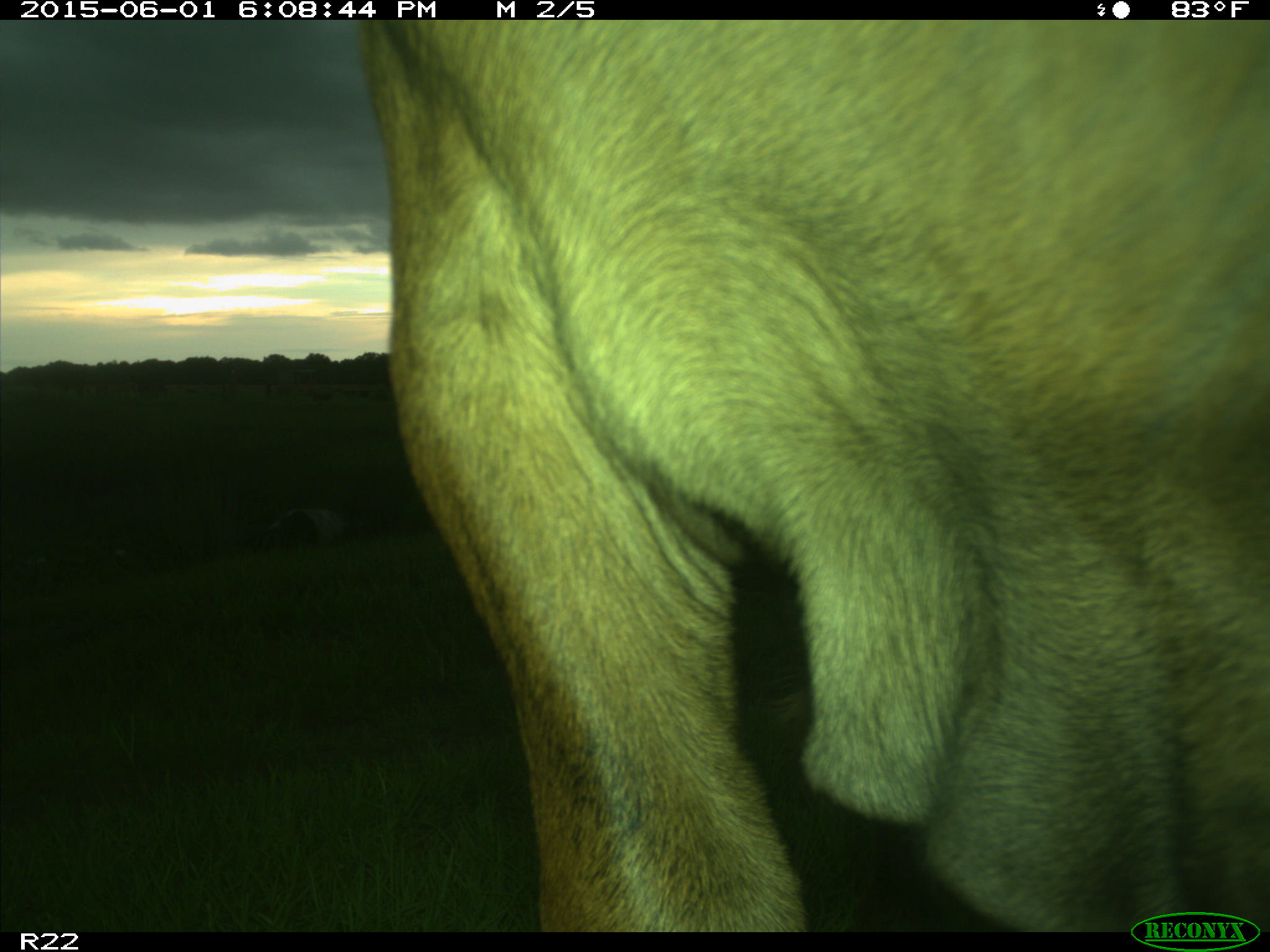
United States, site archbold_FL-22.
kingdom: Animalia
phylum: Chordata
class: Mammalia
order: Artiodactyla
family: Bovidae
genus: Bos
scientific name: Bos taurus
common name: domestic cow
Bos taurus (domestic cow).